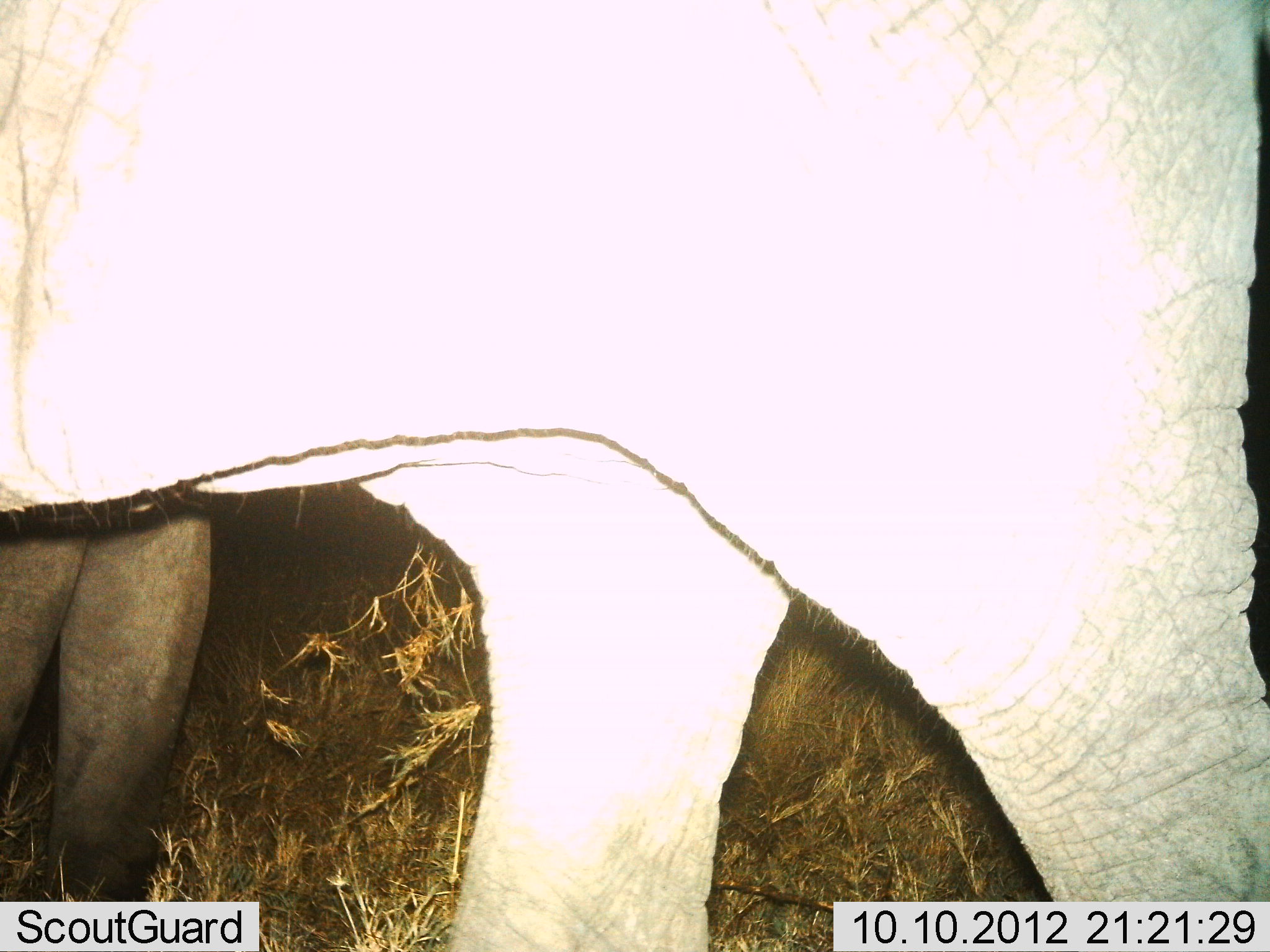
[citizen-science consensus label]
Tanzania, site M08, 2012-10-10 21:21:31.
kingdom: Animalia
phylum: Chordata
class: Mammalia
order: Proboscidea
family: Elephantidae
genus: Loxodonta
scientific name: Loxodonta africana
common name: african bush elephant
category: elephant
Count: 2.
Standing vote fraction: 50%.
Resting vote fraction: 0%.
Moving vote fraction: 60%.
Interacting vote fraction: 0%.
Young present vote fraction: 20%.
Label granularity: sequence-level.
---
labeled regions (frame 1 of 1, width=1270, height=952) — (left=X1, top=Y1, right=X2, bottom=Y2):
animal: (left=2, top=3, right=1269, bottom=950); (left=3, top=485, right=216, bottom=947)